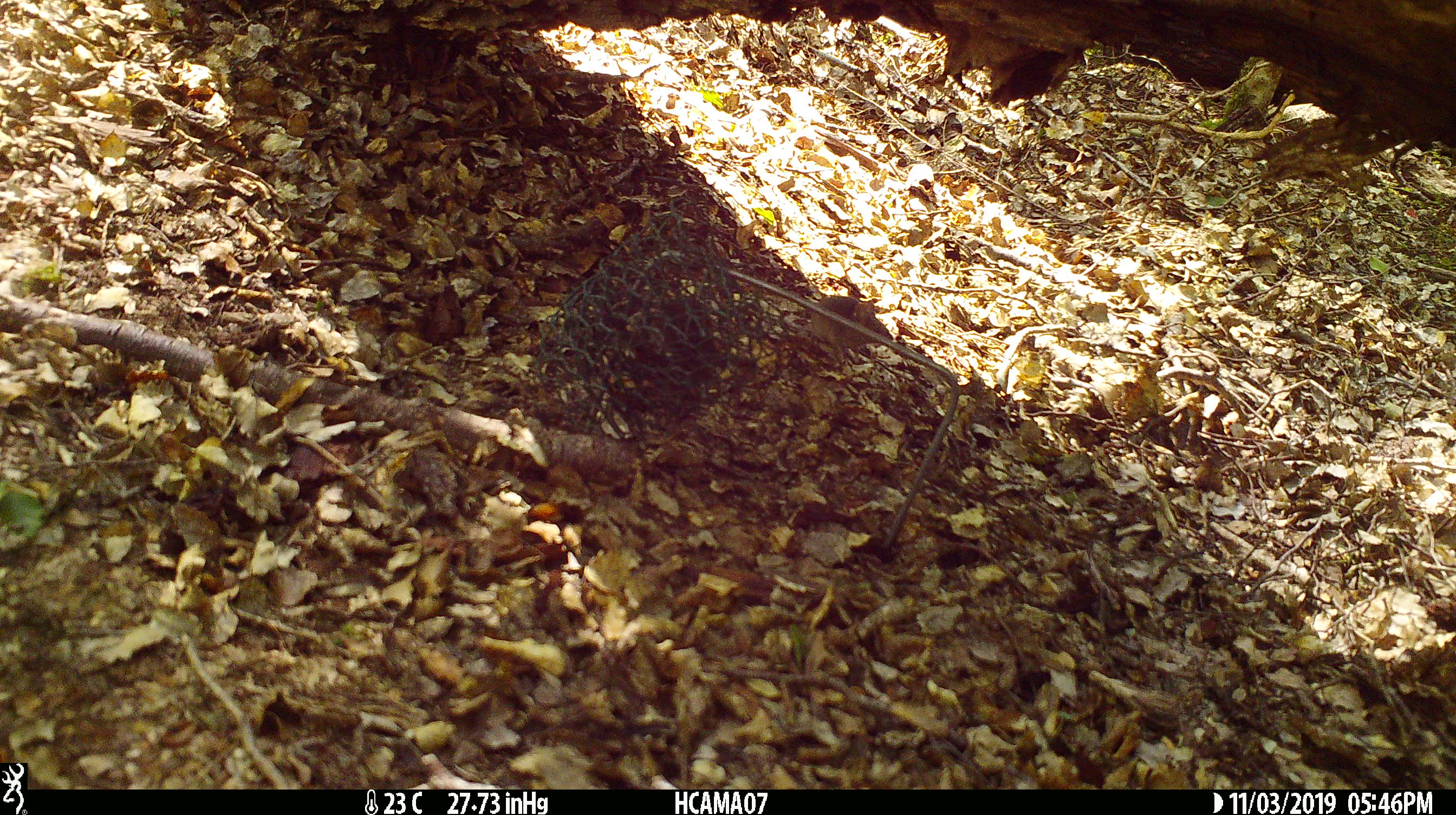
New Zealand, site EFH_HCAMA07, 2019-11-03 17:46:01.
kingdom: Animalia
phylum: Chordata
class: Mammalia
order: Rodentia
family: Muridae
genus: Mus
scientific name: Mus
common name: mouse